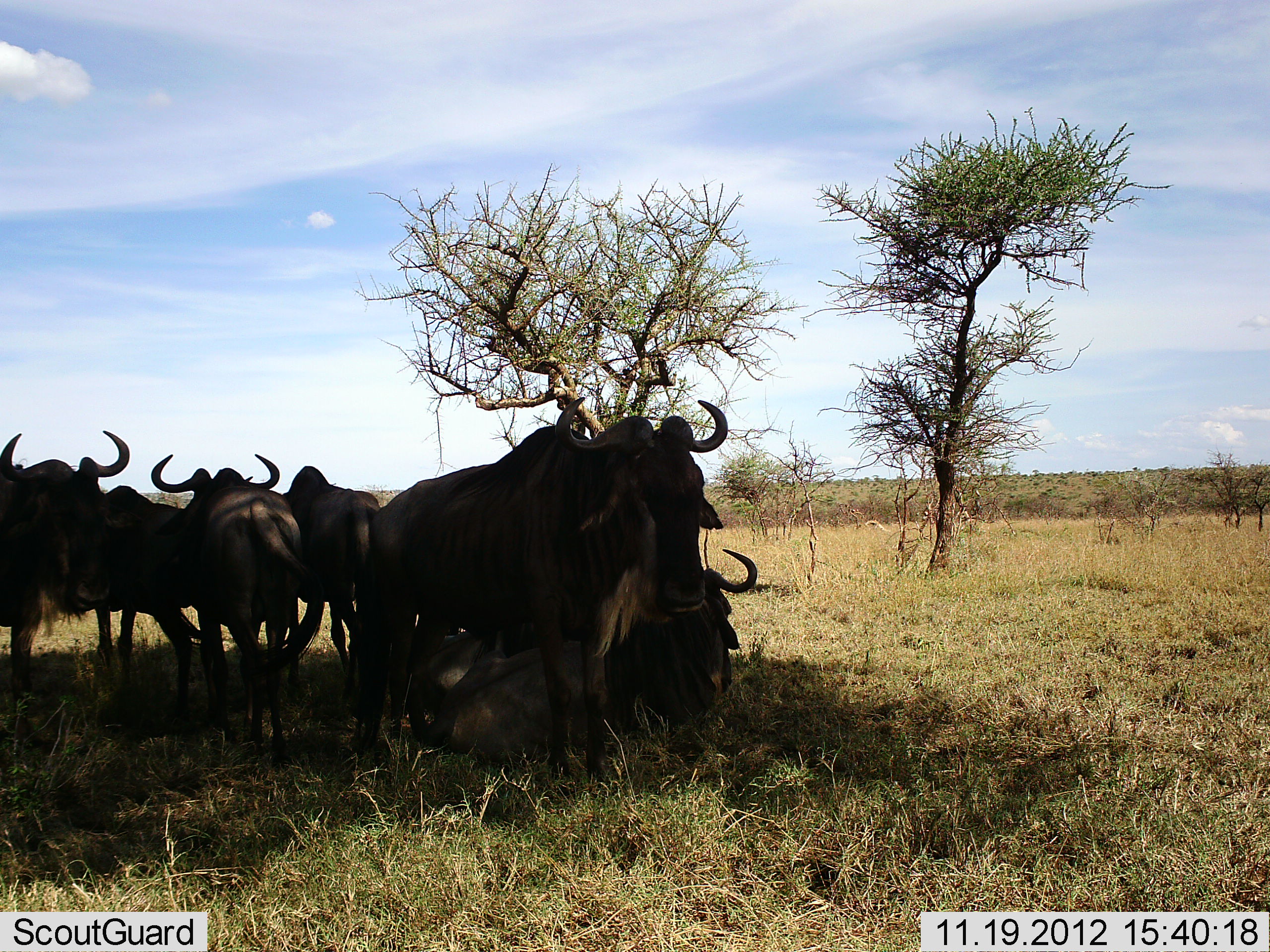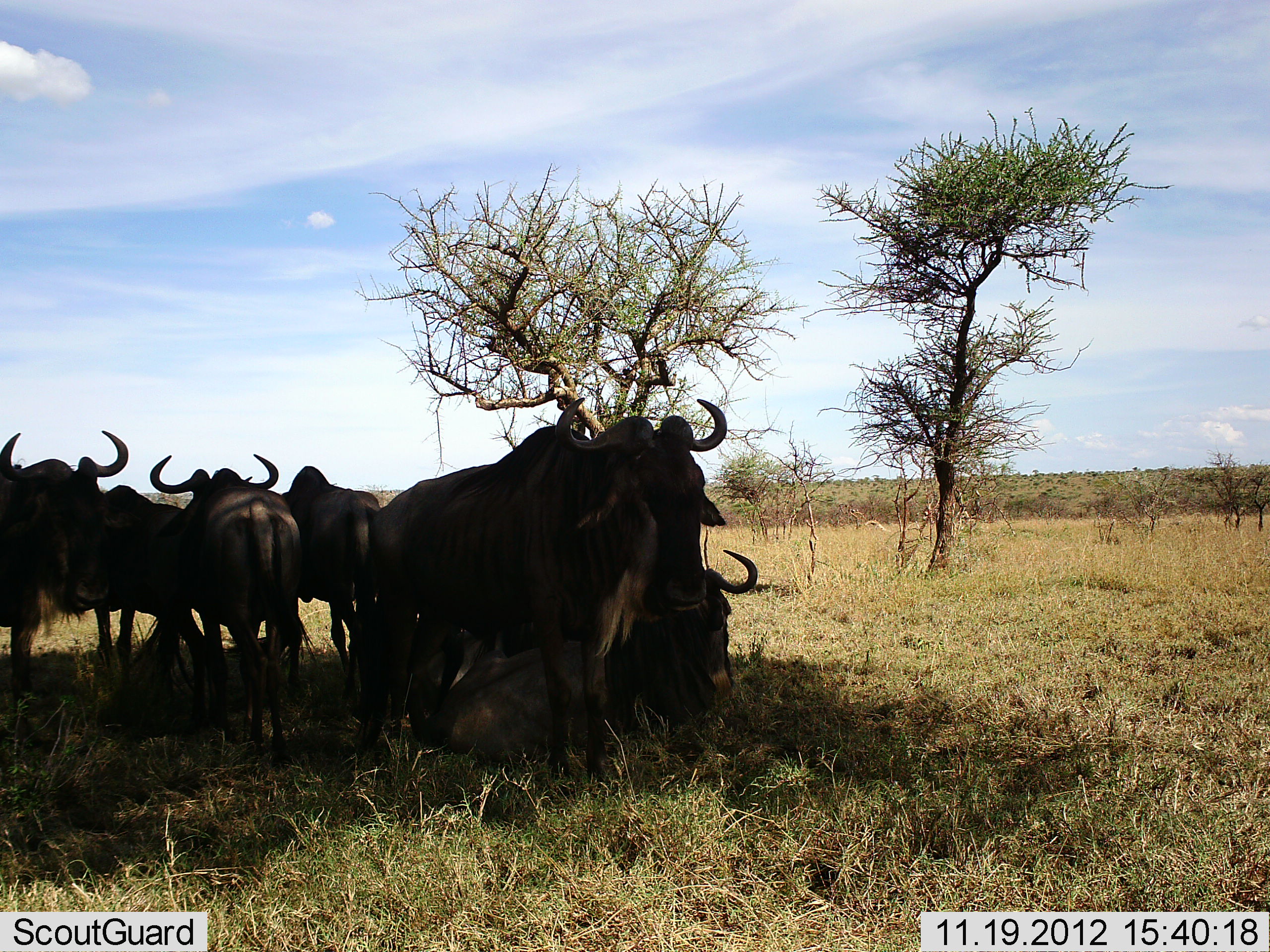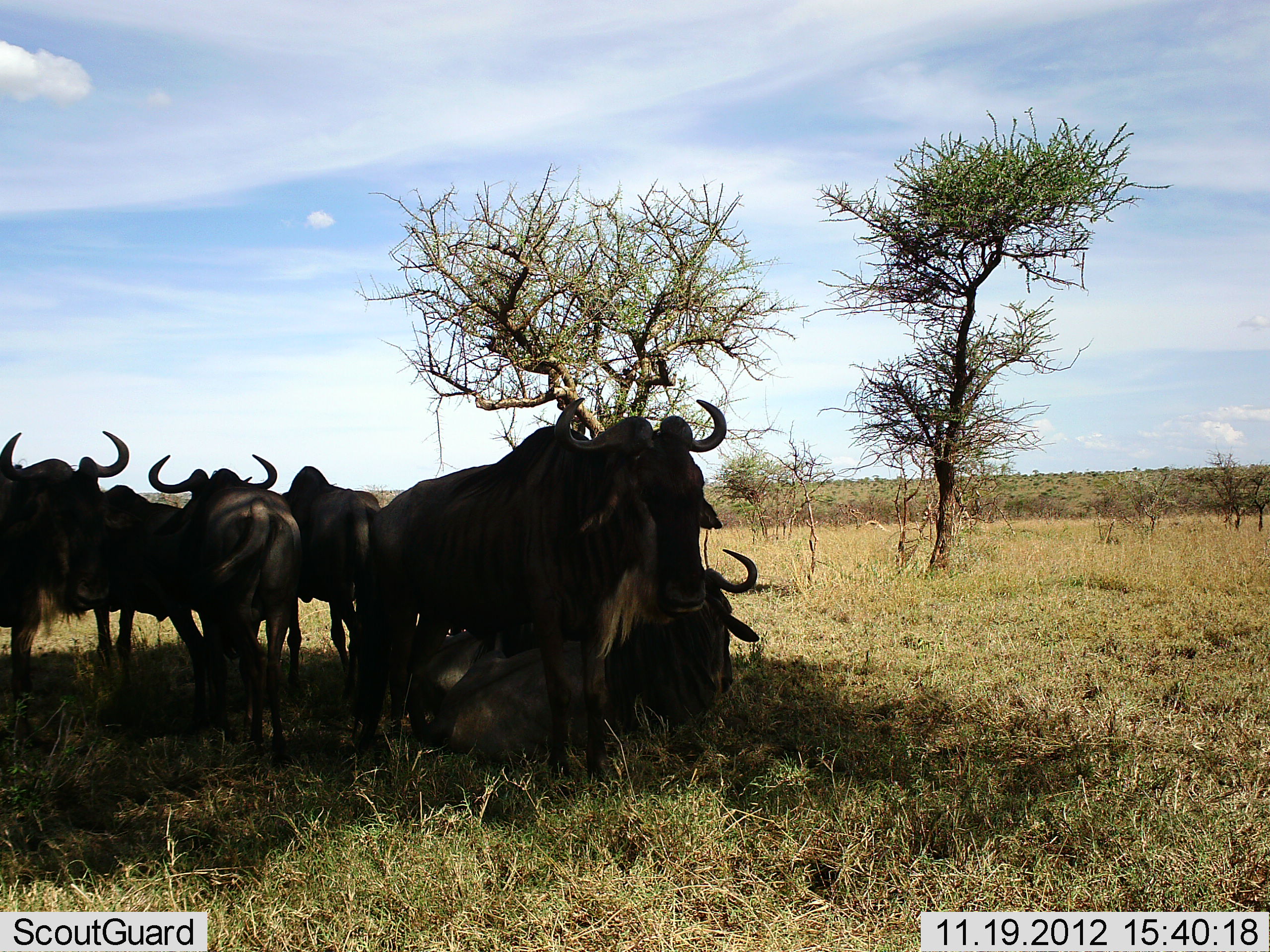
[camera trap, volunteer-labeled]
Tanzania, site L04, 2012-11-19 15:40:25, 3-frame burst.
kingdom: Animalia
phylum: Chordata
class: Mammalia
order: Artiodactyla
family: Bovidae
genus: Connochaetes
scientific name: Connochaetes taurinus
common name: blue wildebeest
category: wildebeest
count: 7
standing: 70%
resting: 90%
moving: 0%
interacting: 10%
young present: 0%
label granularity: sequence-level